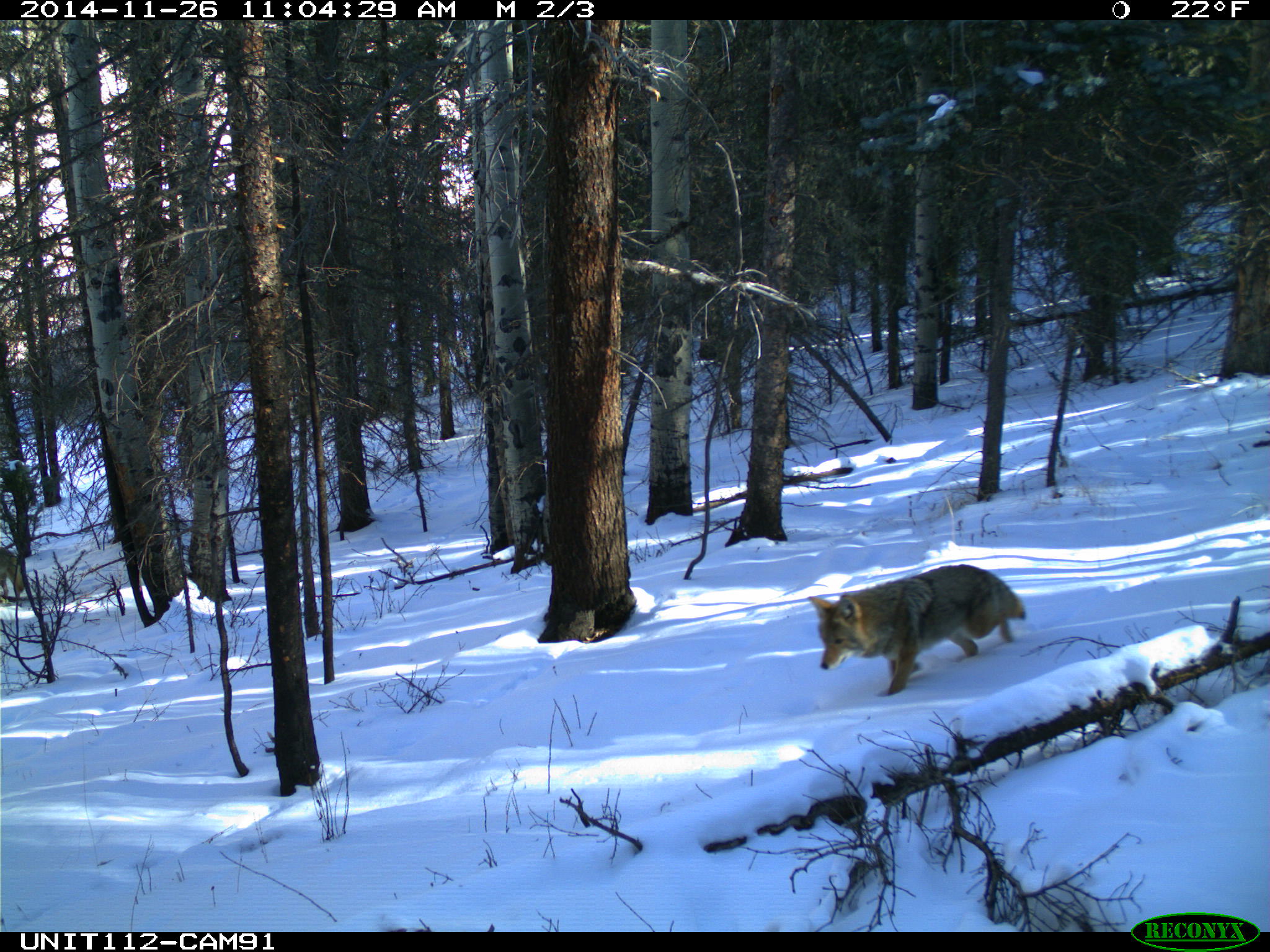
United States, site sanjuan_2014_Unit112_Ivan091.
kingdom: Animalia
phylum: Chordata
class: Mammalia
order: Carnivora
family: Canidae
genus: Canis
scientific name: Canis latrans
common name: coyote